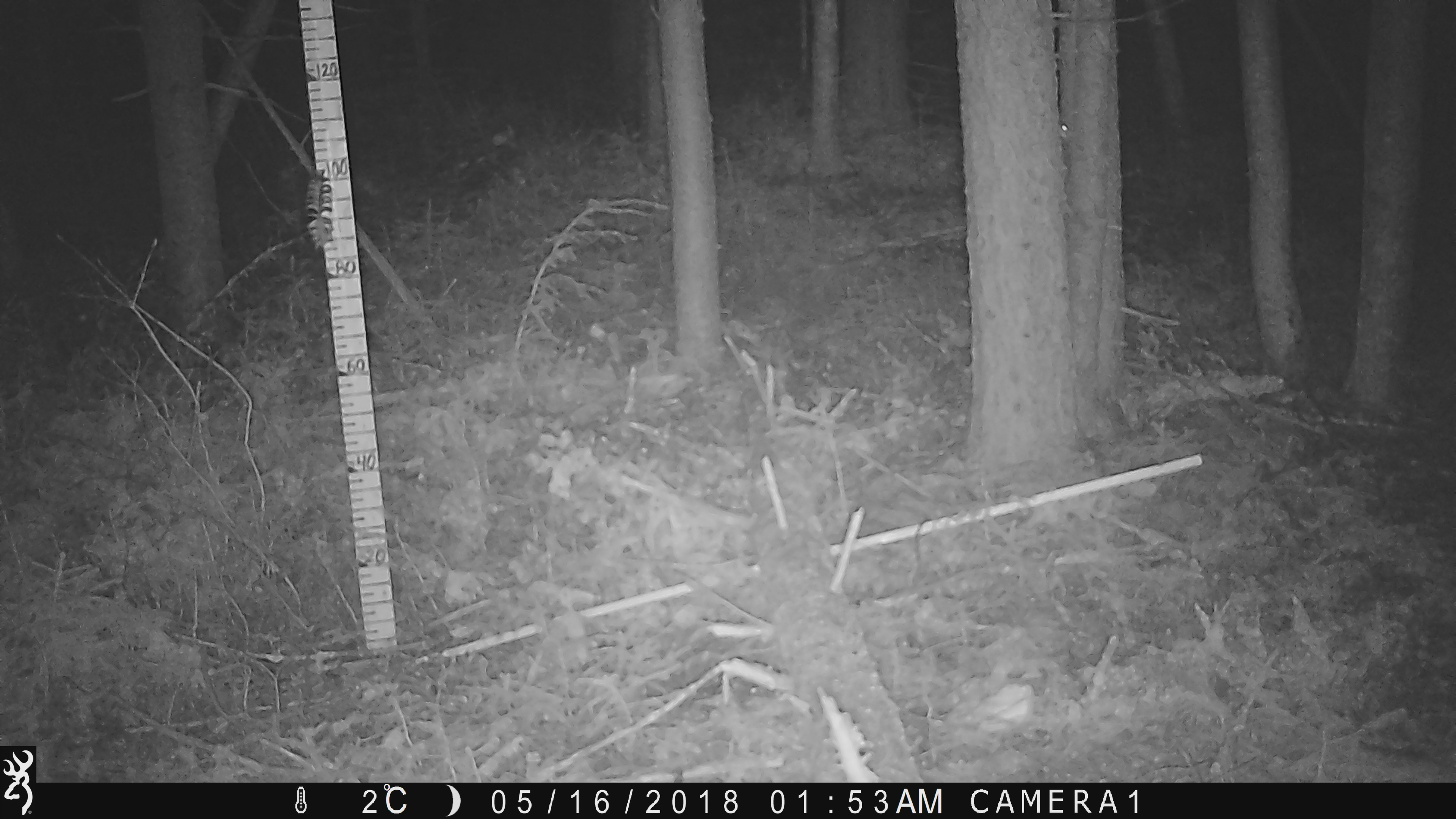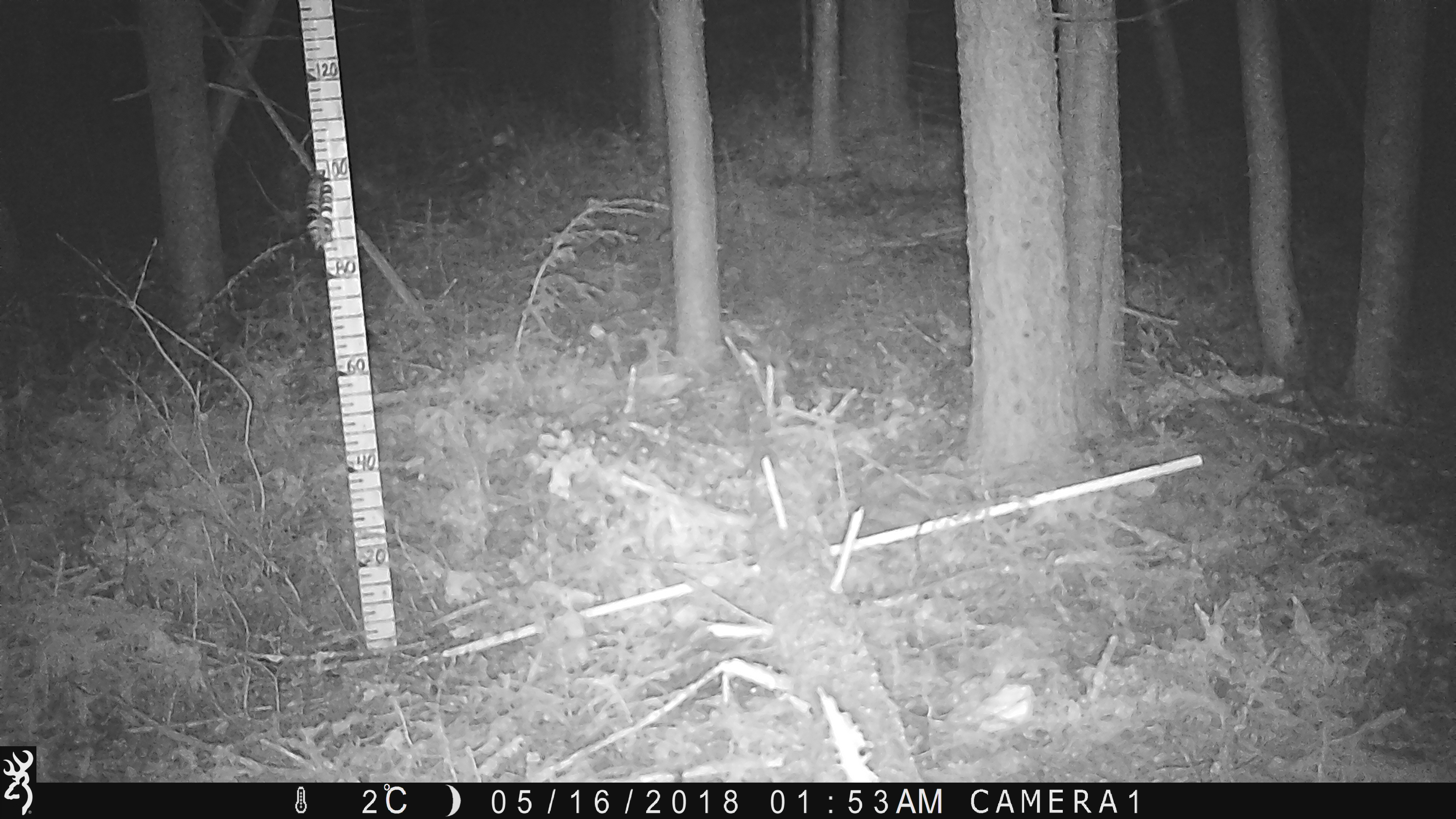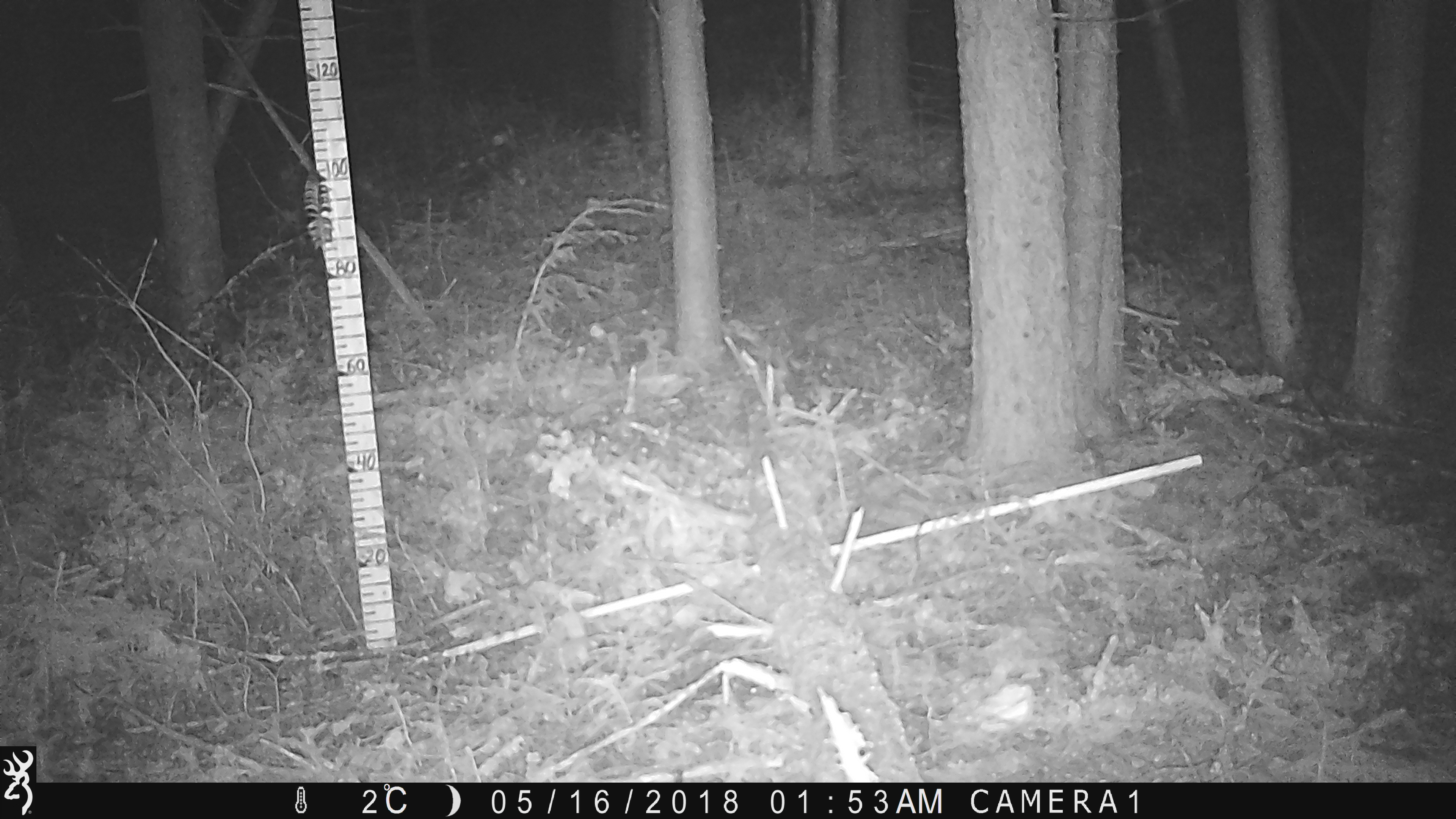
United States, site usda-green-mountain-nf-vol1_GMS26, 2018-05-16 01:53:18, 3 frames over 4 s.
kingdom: Animalia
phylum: Chordata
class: Mammalia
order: Rodentia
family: Sciuridae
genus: Glaucomys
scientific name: Glaucomys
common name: flying squirrel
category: flying squirrel sp.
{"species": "flying squirrel sp. (flying squirrel) (Glaucomys)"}